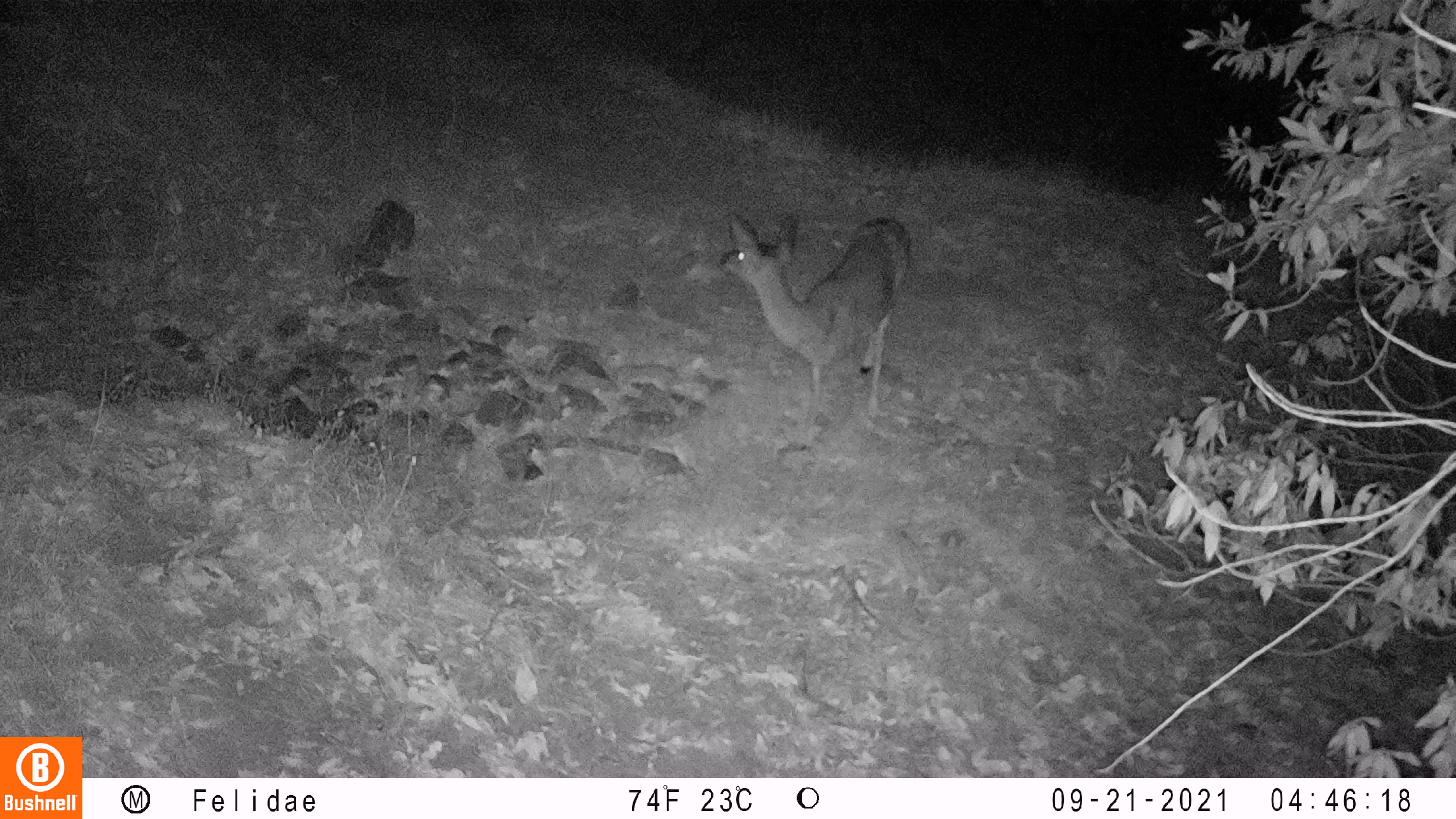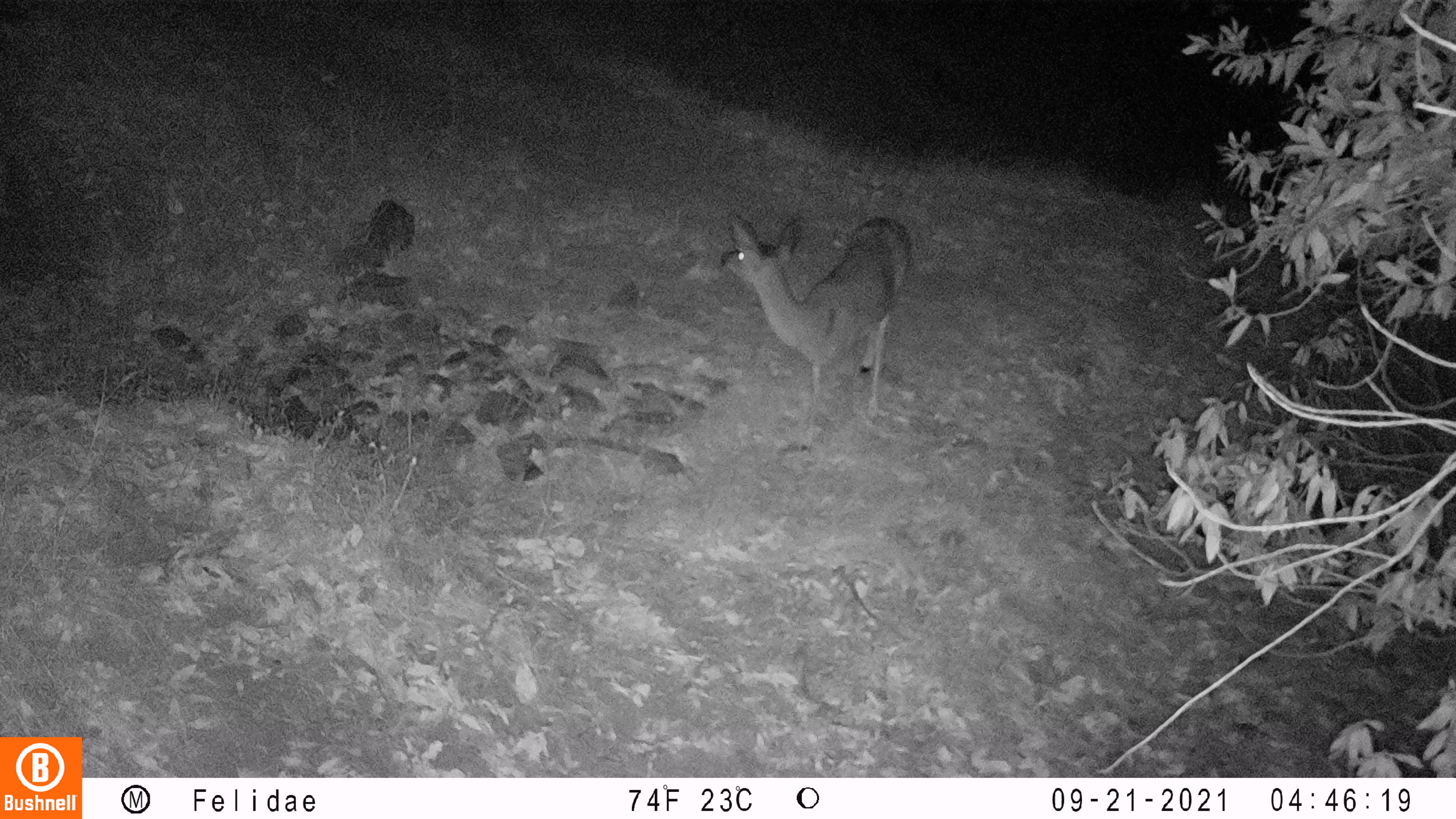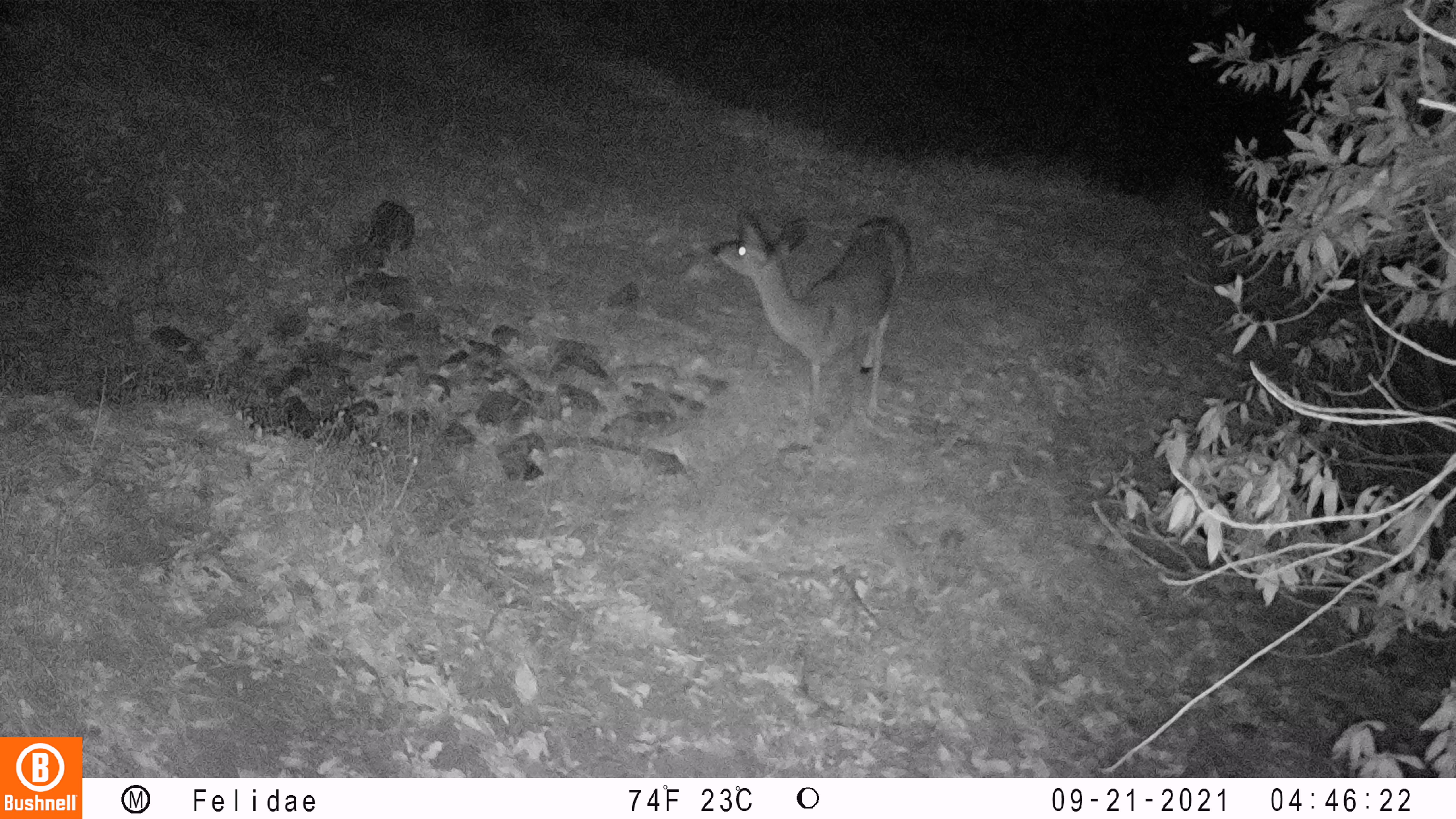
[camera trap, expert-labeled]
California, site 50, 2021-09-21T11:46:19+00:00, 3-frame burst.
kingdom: Animalia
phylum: Chordata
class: Mammalia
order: Artiodactyla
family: Cervidae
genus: Odocoileus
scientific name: Odocoileus hemionus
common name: mule deer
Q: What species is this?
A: Mule deer (Odocoileus hemionus).